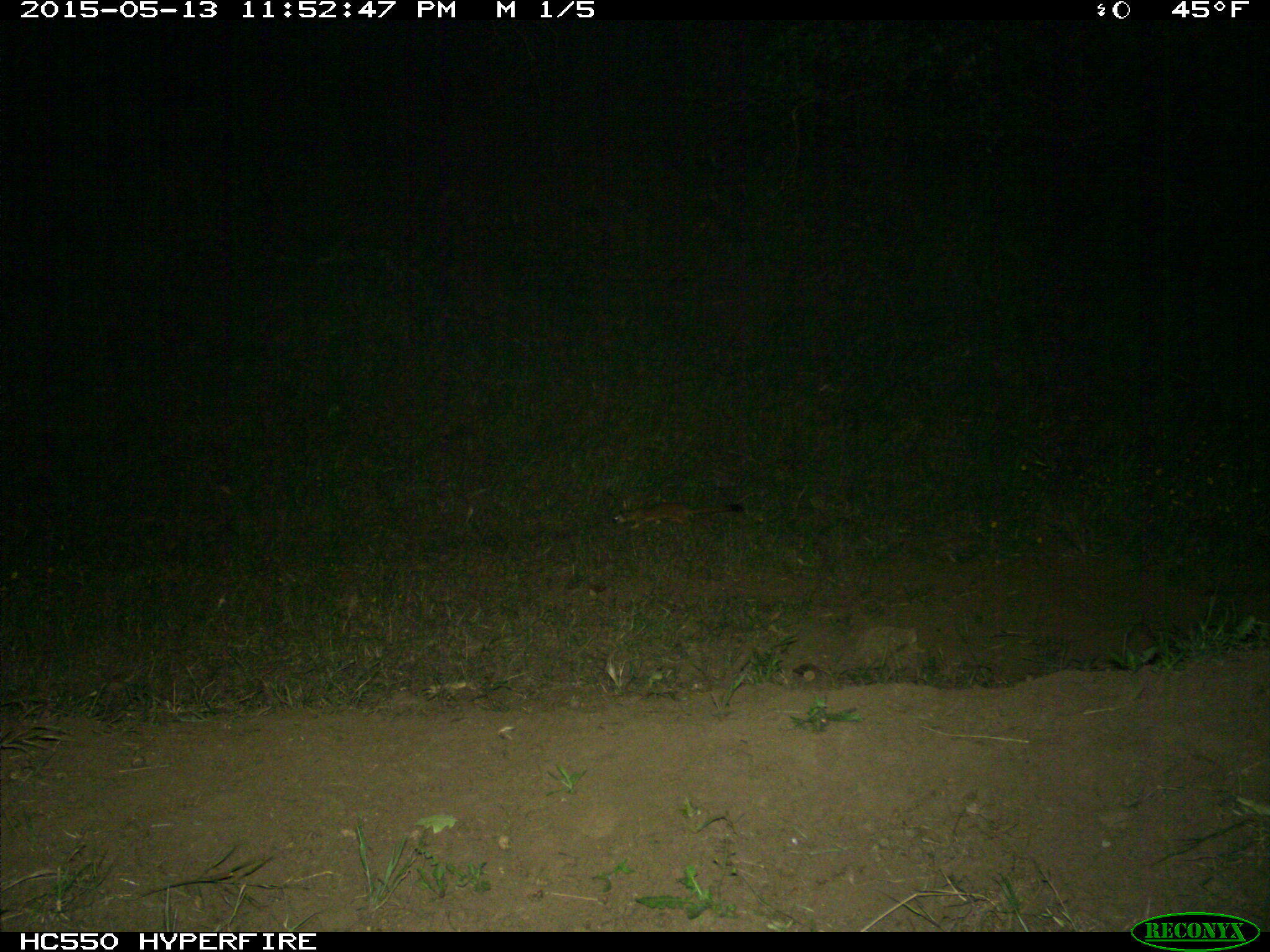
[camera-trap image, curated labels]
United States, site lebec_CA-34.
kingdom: Animalia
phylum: Chordata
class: Mammalia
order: Carnivora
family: Mustelidae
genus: Neogale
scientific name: Neogale frenata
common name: long-tailed weasel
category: mustela frenata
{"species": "mustela frenata (long-tailed weasel) (Neogale frenata)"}